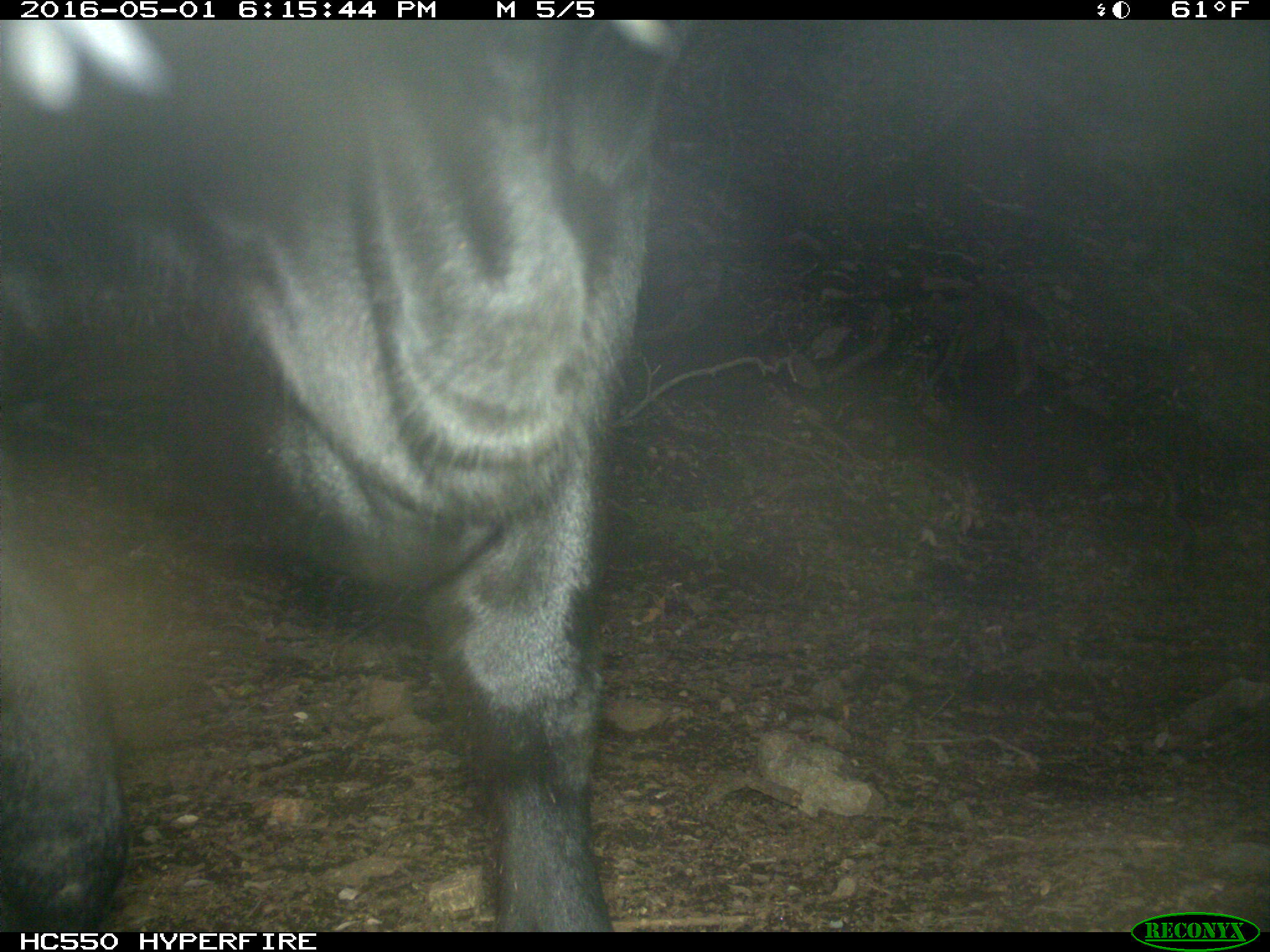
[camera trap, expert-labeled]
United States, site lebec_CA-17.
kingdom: Animalia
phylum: Chordata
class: Mammalia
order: Artiodactyla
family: Bovidae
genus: Bos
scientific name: Bos taurus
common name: domestic cow